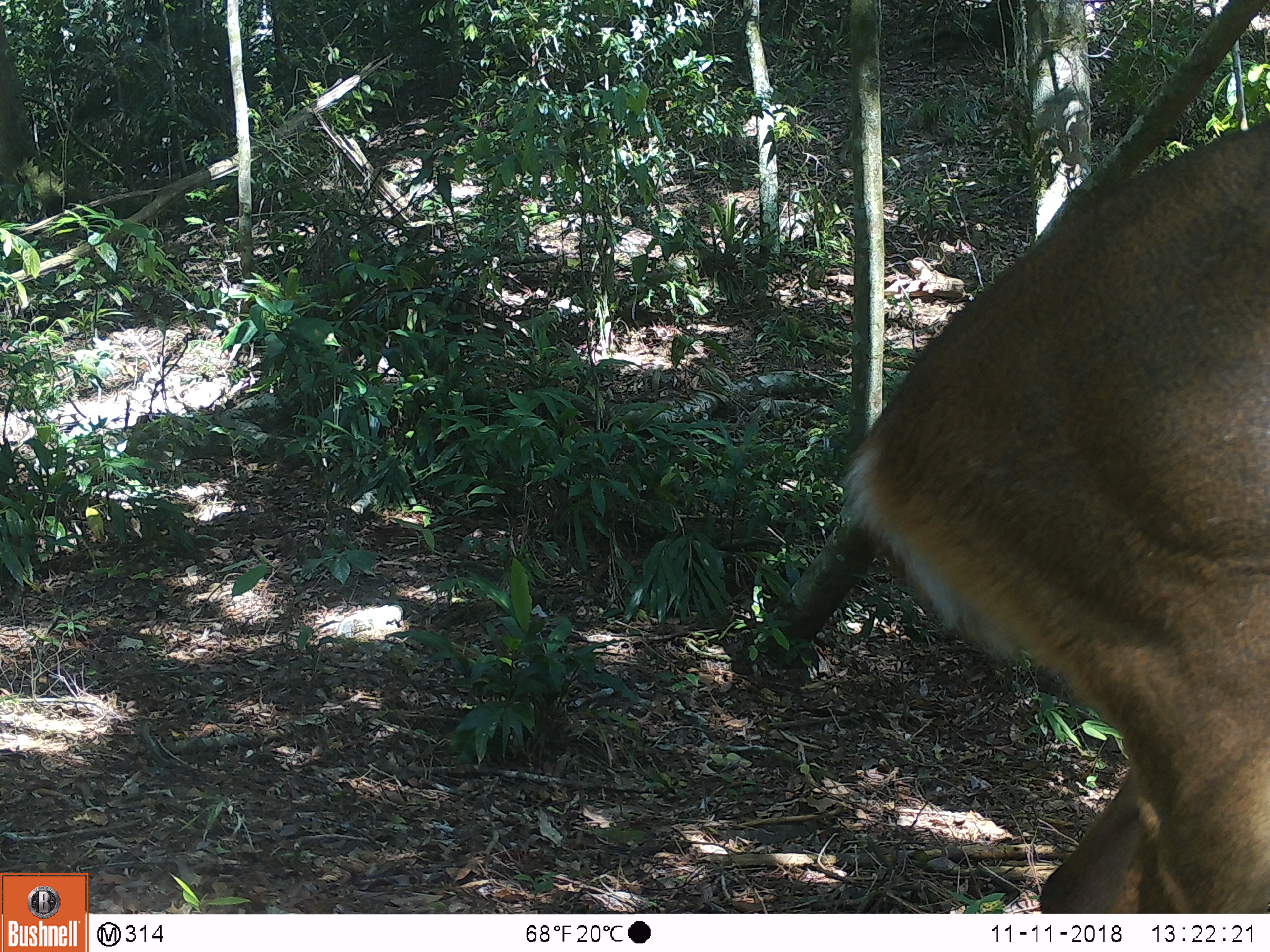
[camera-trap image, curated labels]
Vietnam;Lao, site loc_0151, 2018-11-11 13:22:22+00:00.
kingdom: Animalia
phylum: Chordata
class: Mammalia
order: Artiodactyla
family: Cervidae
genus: Muntiacus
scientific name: Muntiacus vuquangensis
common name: large-antlered muntjac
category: large antlered muntjac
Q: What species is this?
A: Large antlered muntjac (large-antlered muntjac) (Muntiacus vuquangensis).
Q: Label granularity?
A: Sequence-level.